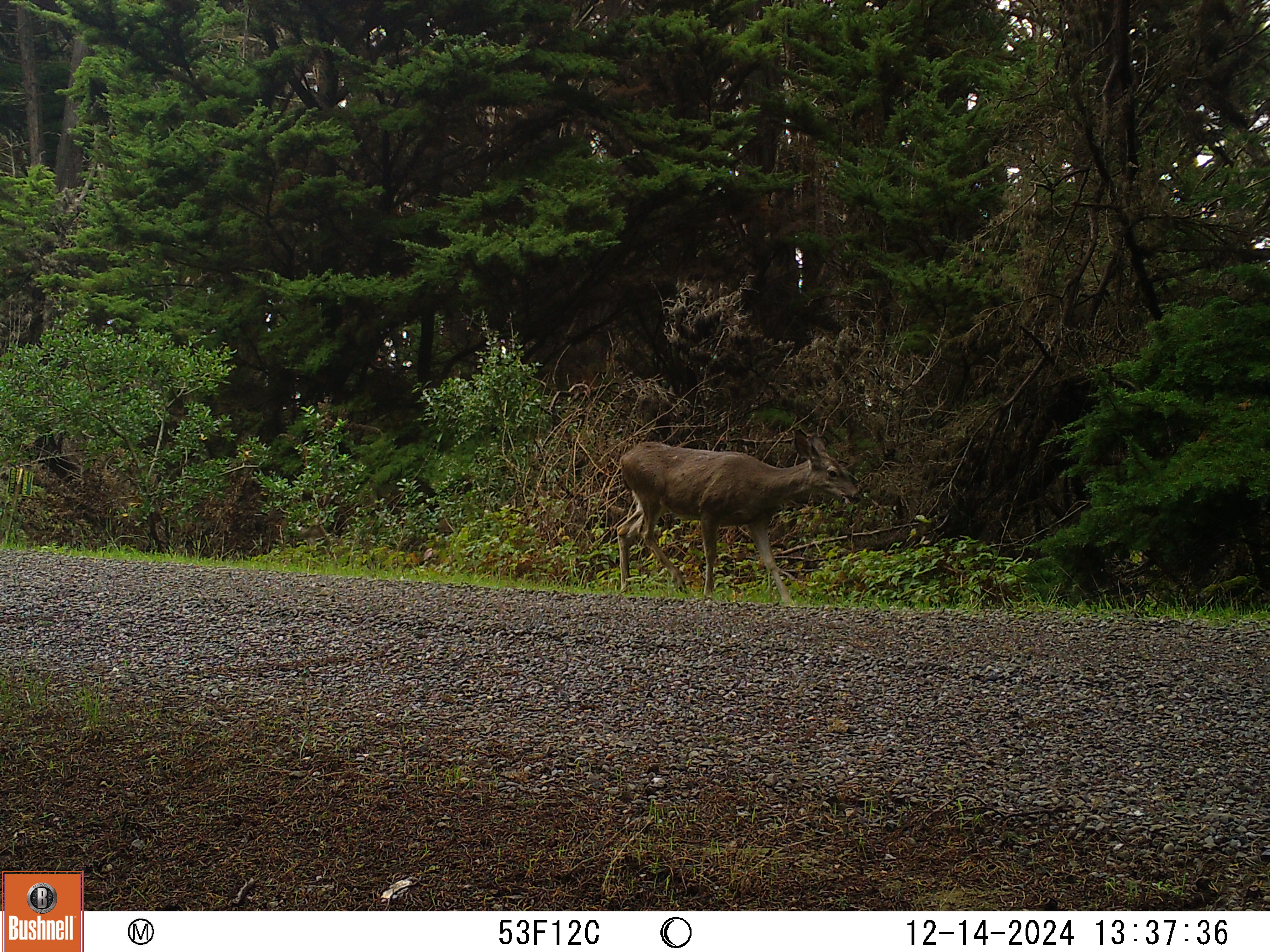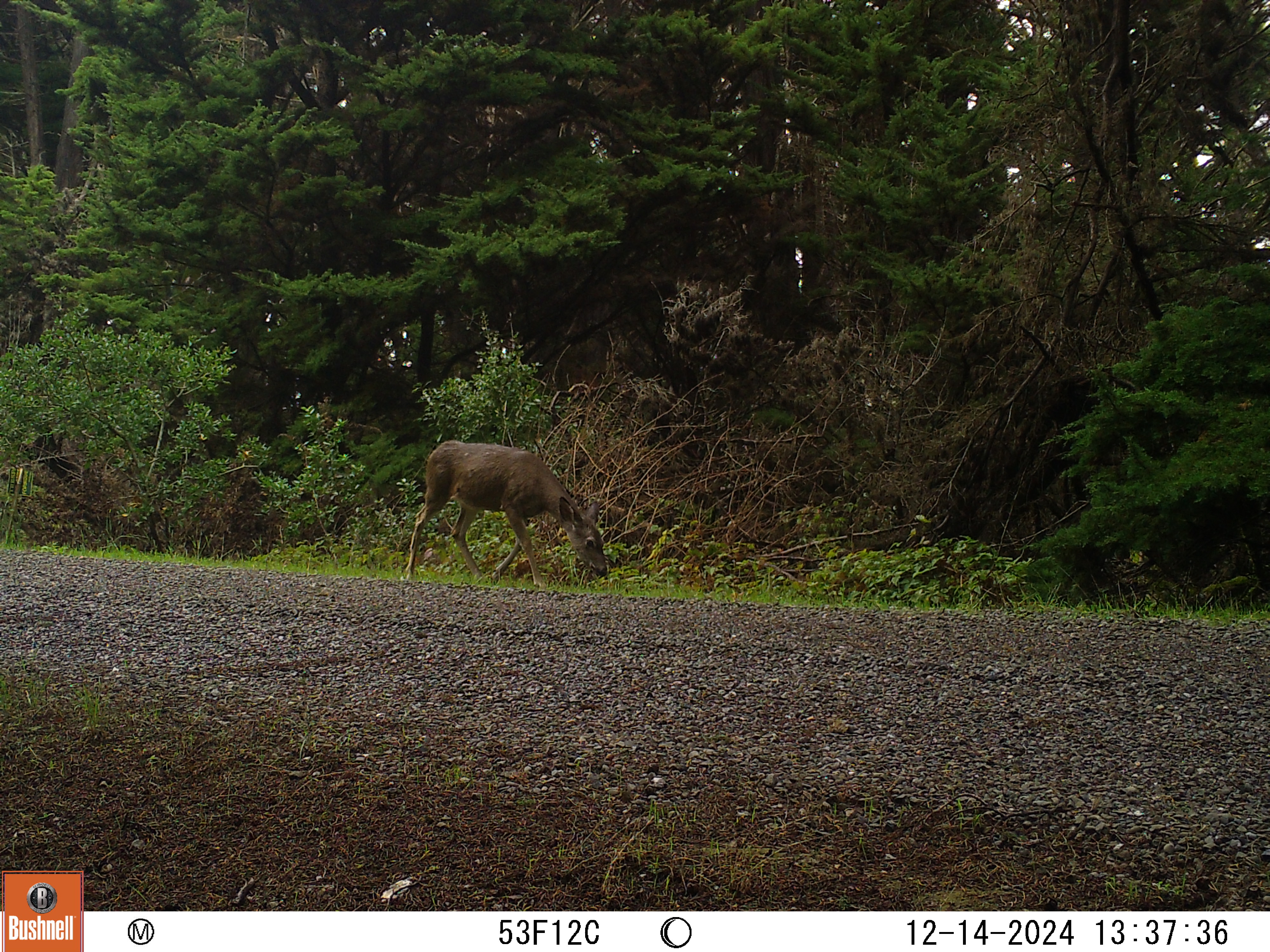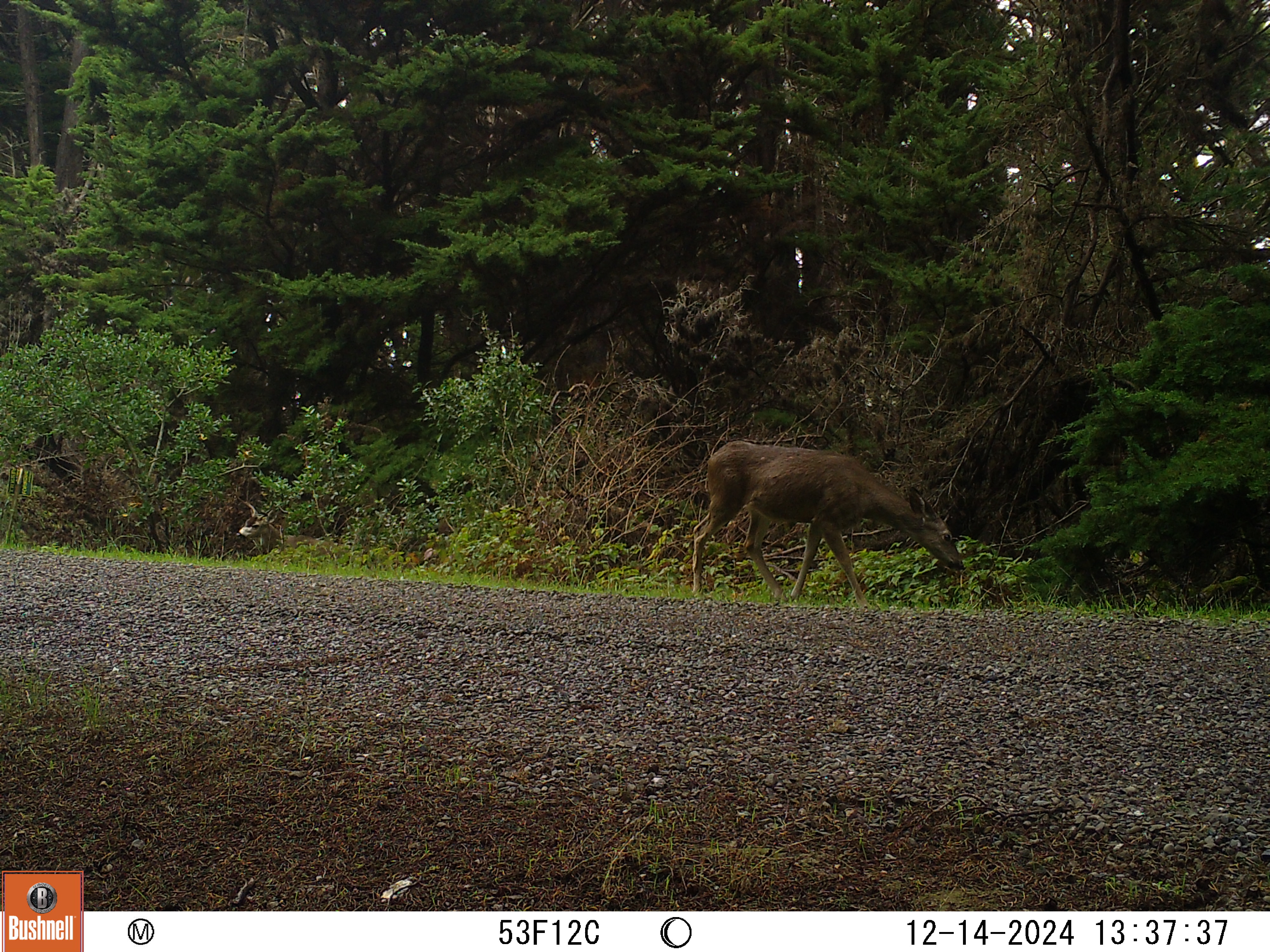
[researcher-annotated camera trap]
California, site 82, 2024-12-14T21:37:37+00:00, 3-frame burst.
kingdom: Animalia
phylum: Chordata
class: Mammalia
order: Artiodactyla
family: Cervidae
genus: Odocoileus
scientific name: Odocoileus hemionus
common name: mule deer